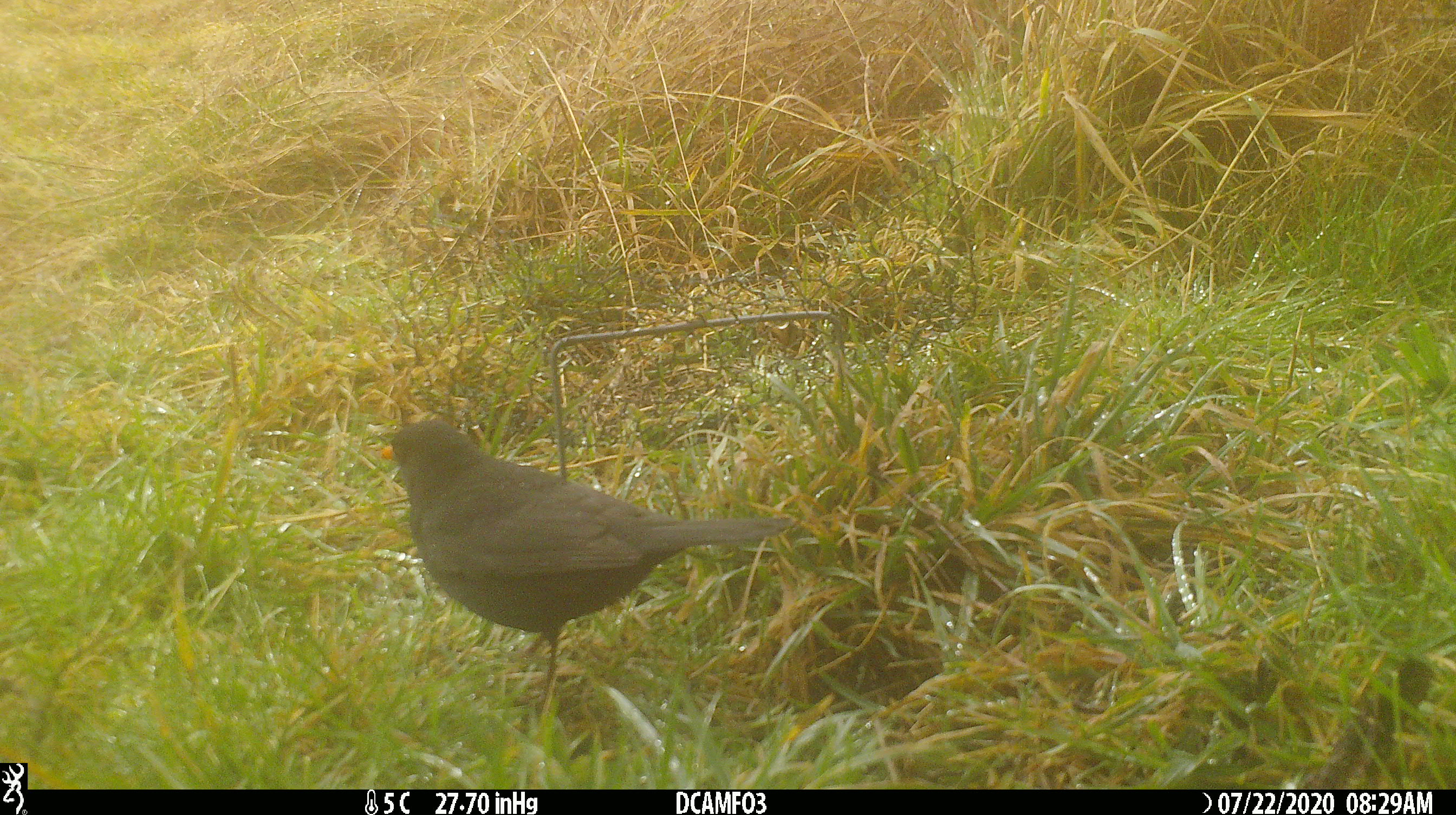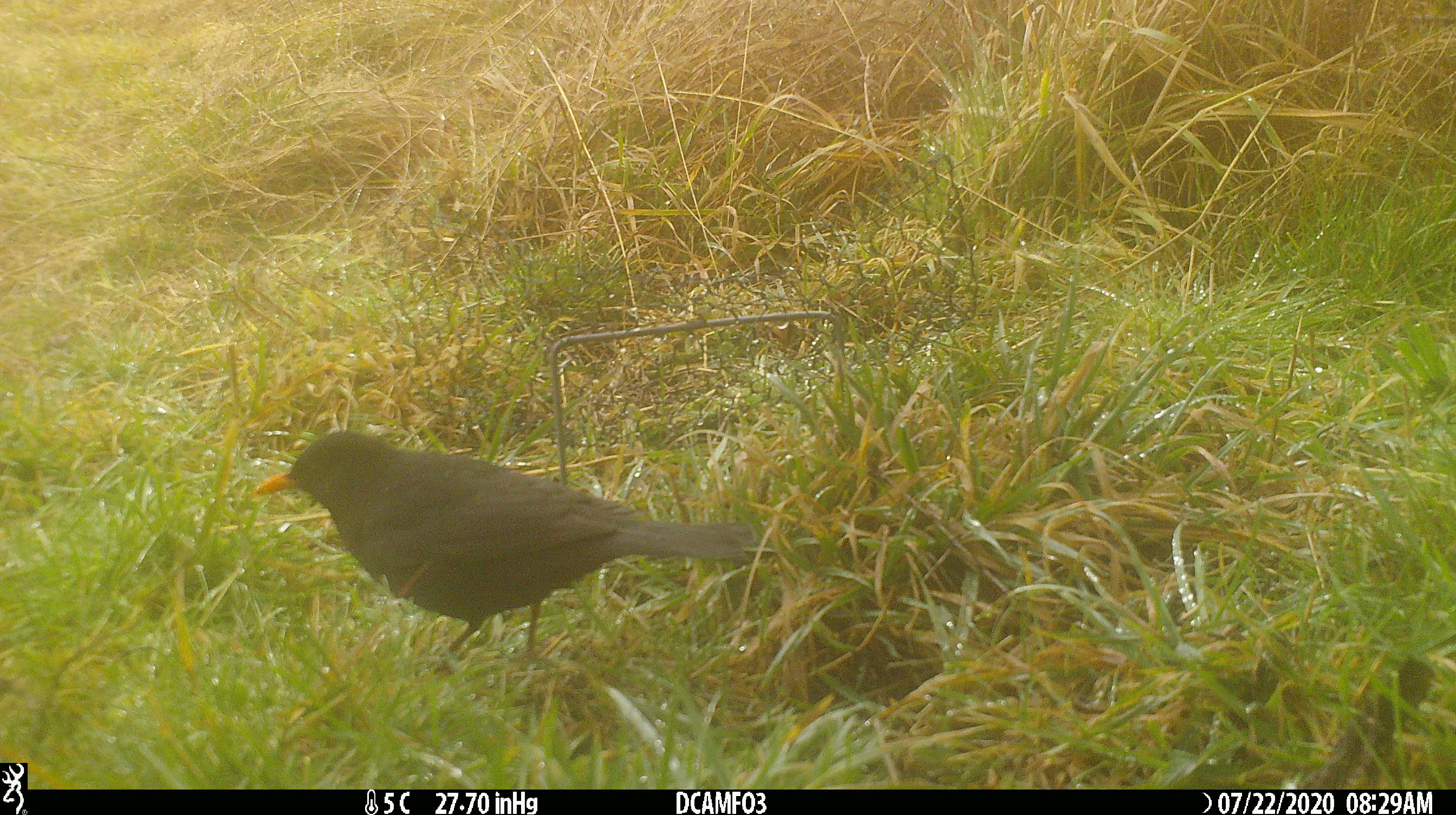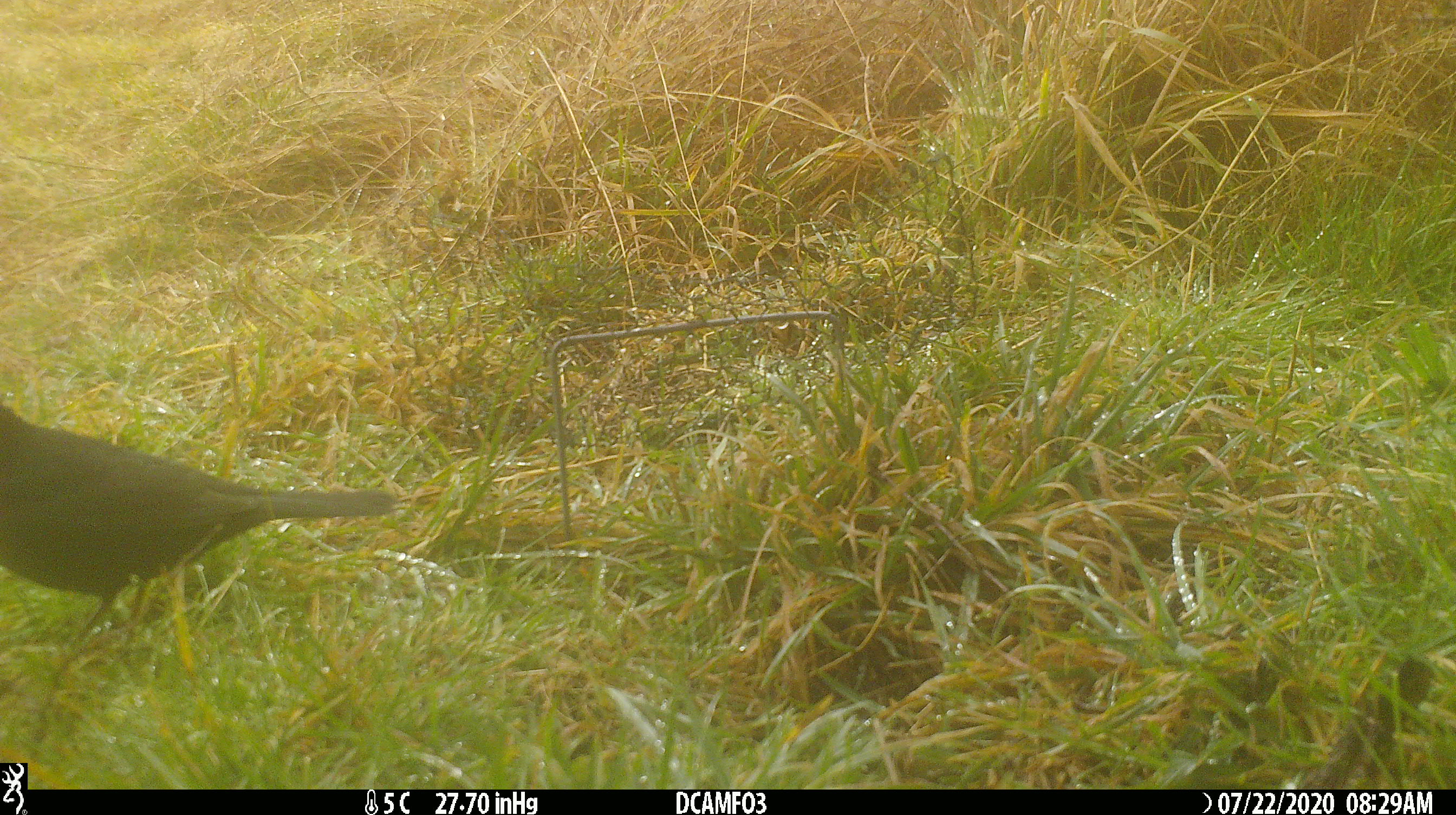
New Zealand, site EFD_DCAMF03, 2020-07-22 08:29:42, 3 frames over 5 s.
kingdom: Animalia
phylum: Chordata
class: Aves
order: Passeriformes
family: Turdidae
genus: Turdus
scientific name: Turdus merula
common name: eurasian blackbird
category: blackbird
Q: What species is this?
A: Blackbird (eurasian blackbird) (Turdus merula).